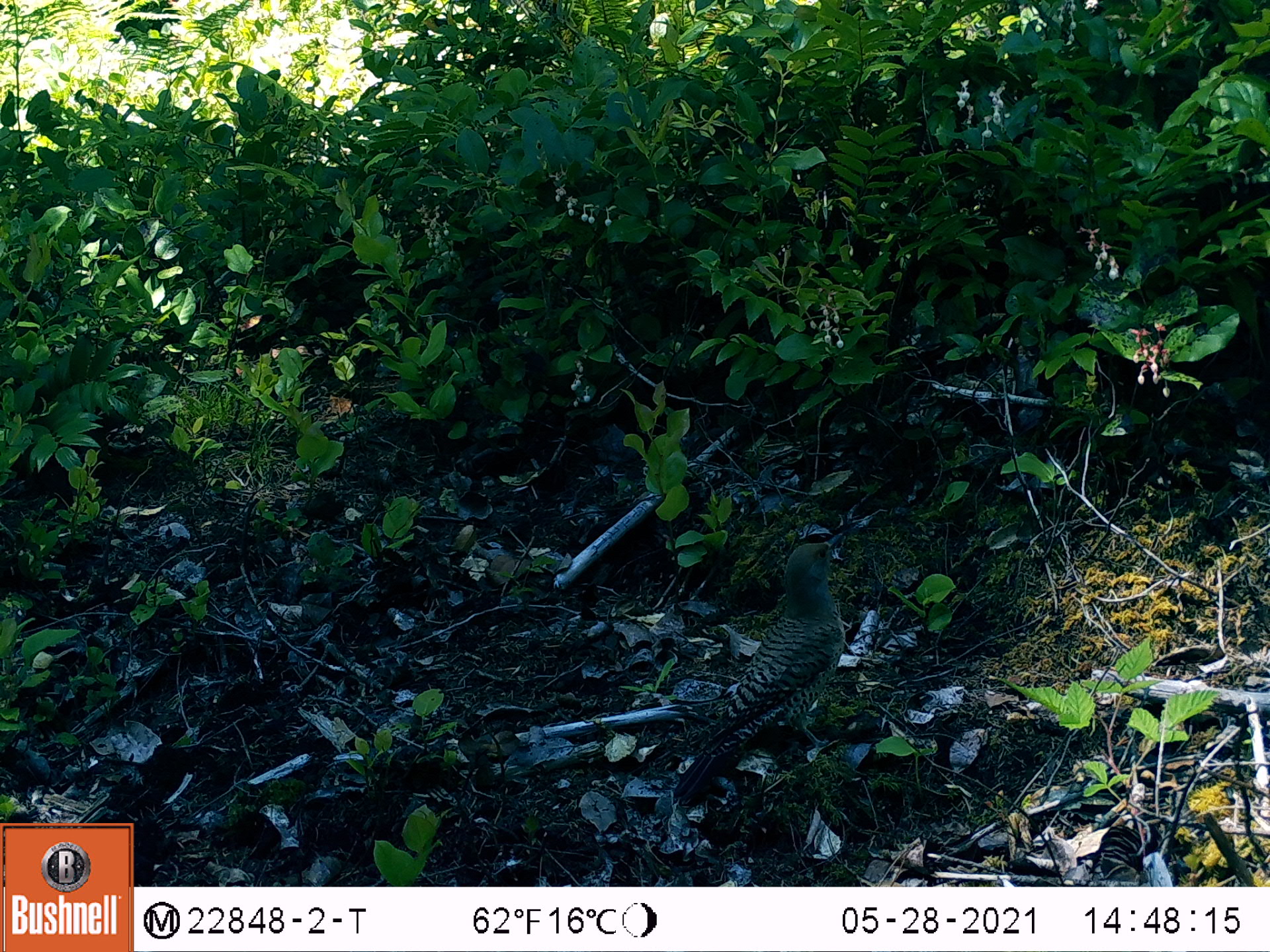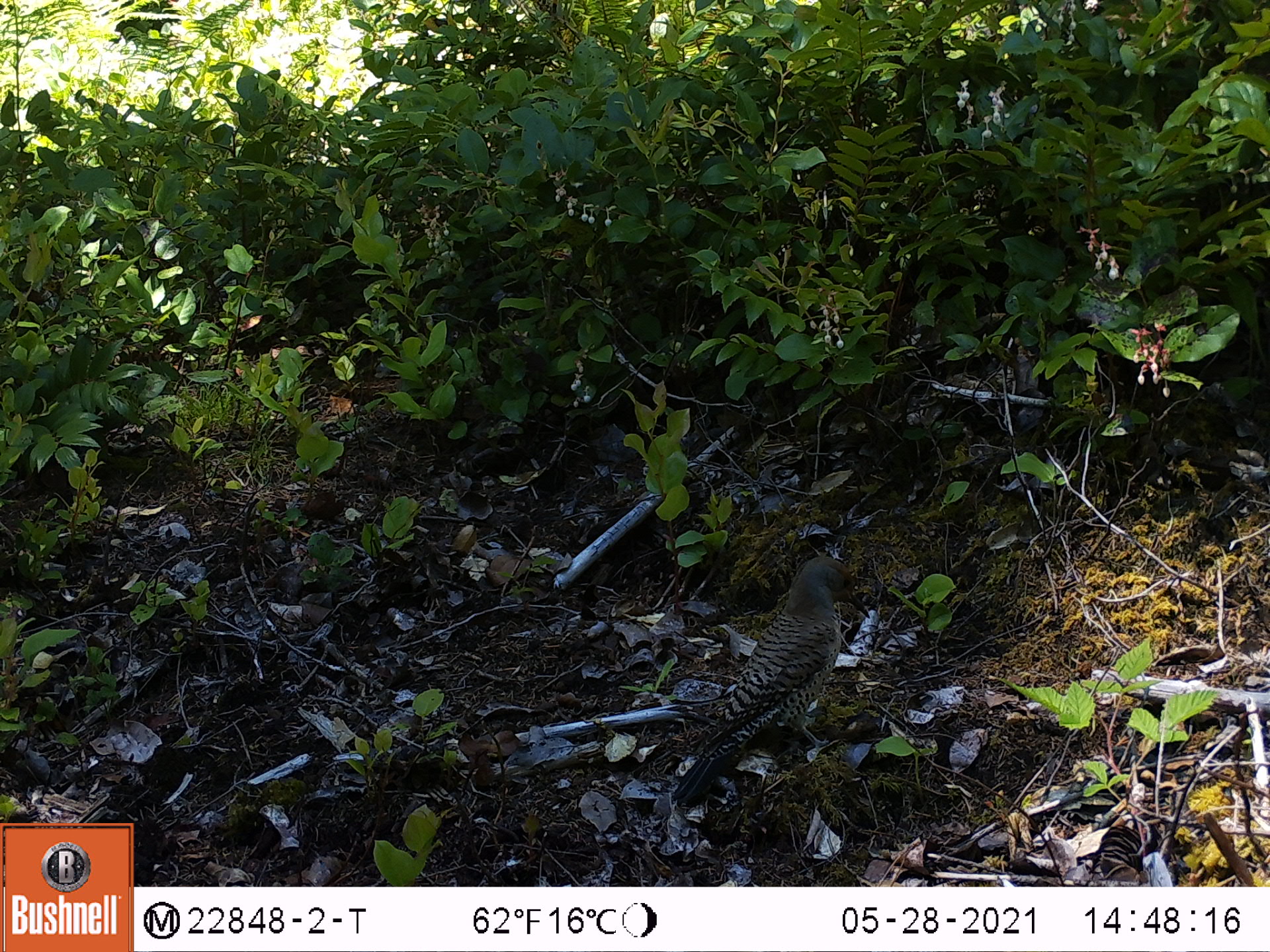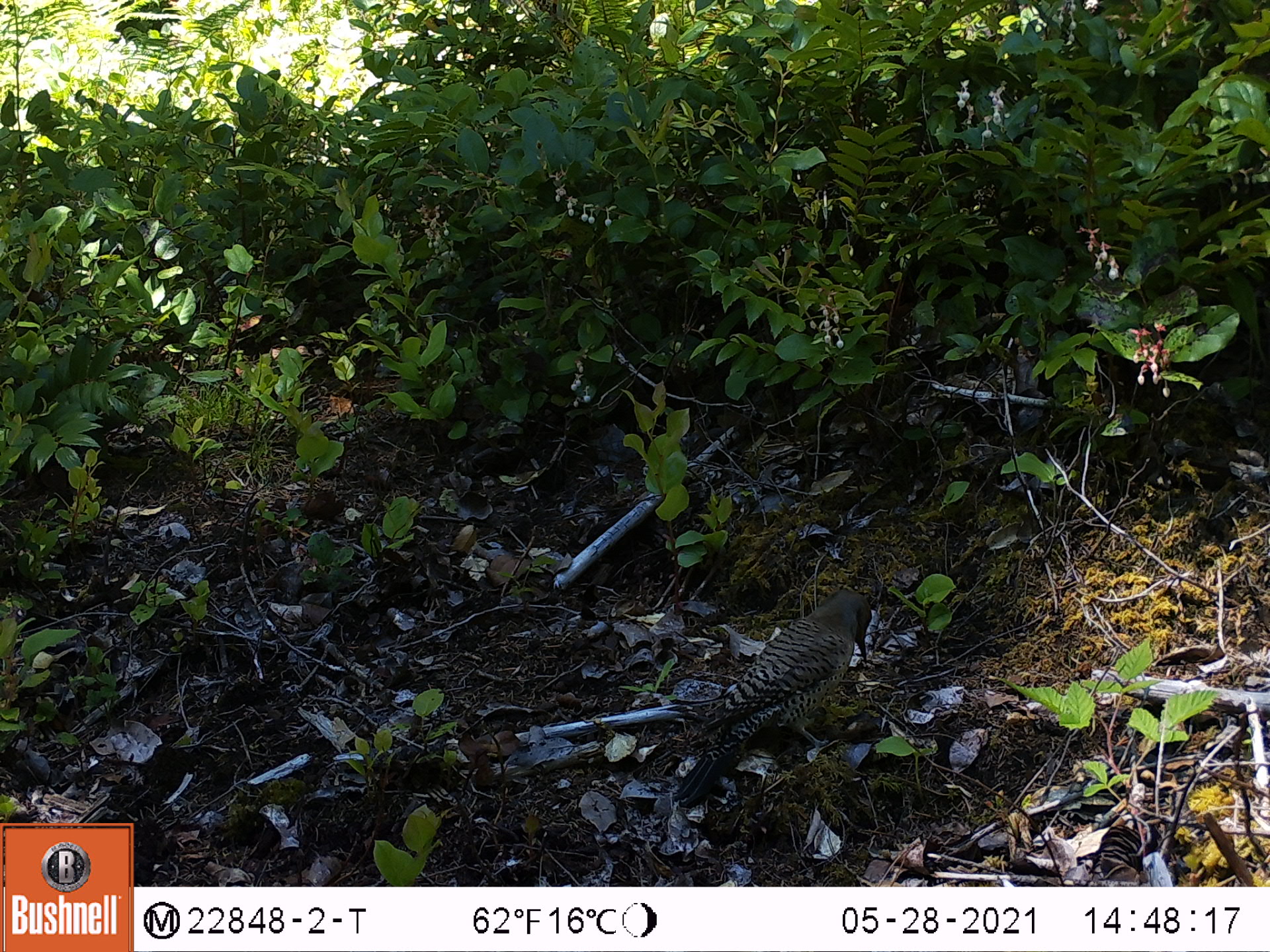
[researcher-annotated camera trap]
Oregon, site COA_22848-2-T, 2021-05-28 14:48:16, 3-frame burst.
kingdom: Animalia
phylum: Chordata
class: Aves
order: Piciformes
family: Picidae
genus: Colaptes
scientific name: Colaptes auratus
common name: northern flicker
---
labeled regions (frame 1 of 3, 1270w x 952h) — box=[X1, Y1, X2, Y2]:
northern flicker: box=[666, 525, 851, 821]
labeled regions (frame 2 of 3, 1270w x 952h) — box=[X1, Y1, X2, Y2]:
northern flicker: box=[670, 545, 872, 814]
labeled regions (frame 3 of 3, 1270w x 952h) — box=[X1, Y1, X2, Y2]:
northern flicker: box=[668, 582, 872, 815]